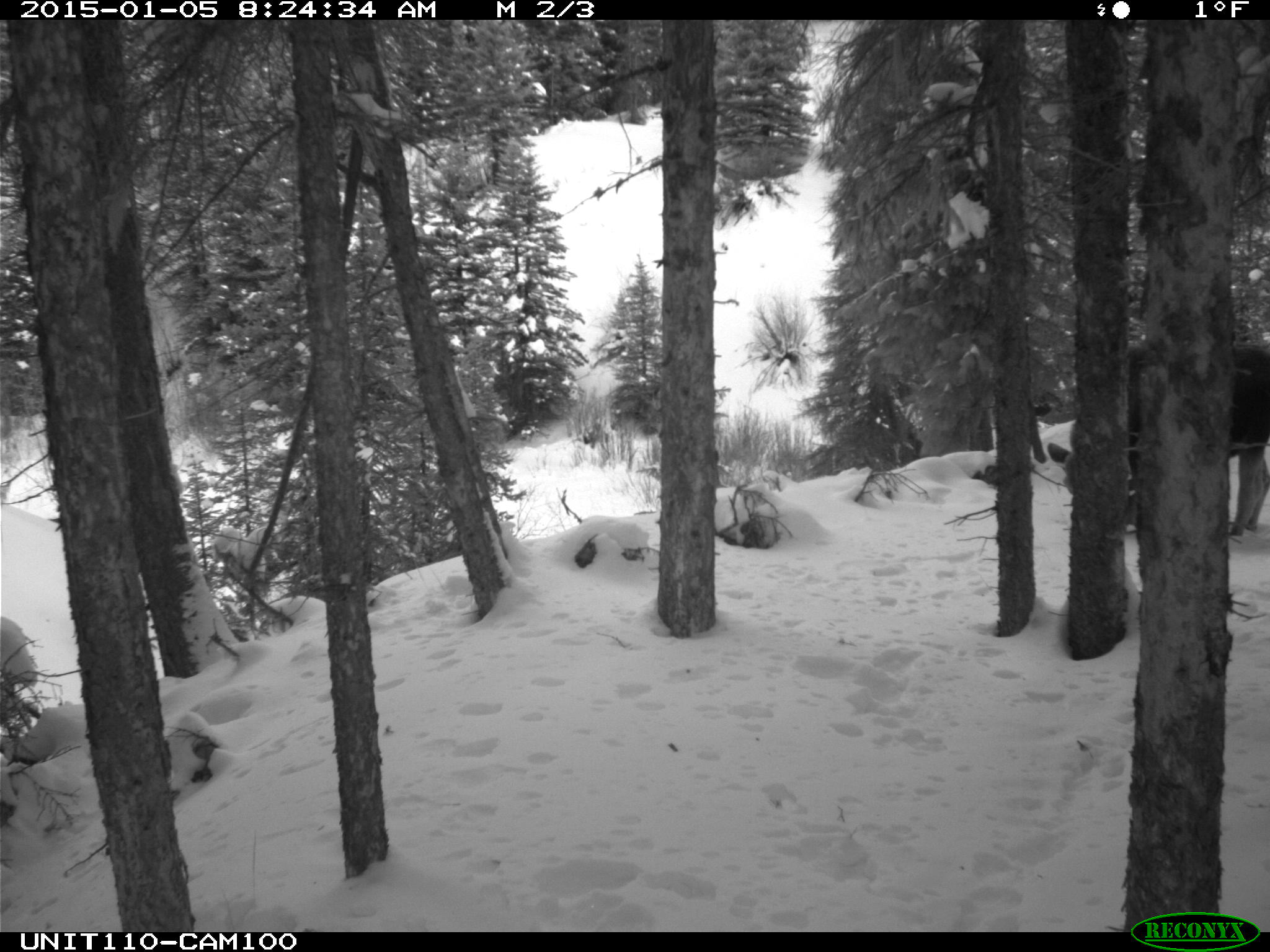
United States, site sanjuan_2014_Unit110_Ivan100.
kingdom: Animalia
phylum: Chordata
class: Mammalia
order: Artiodactyla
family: Cervidae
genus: Alces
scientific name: Alces alces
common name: moose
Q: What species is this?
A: Alces alces (moose).